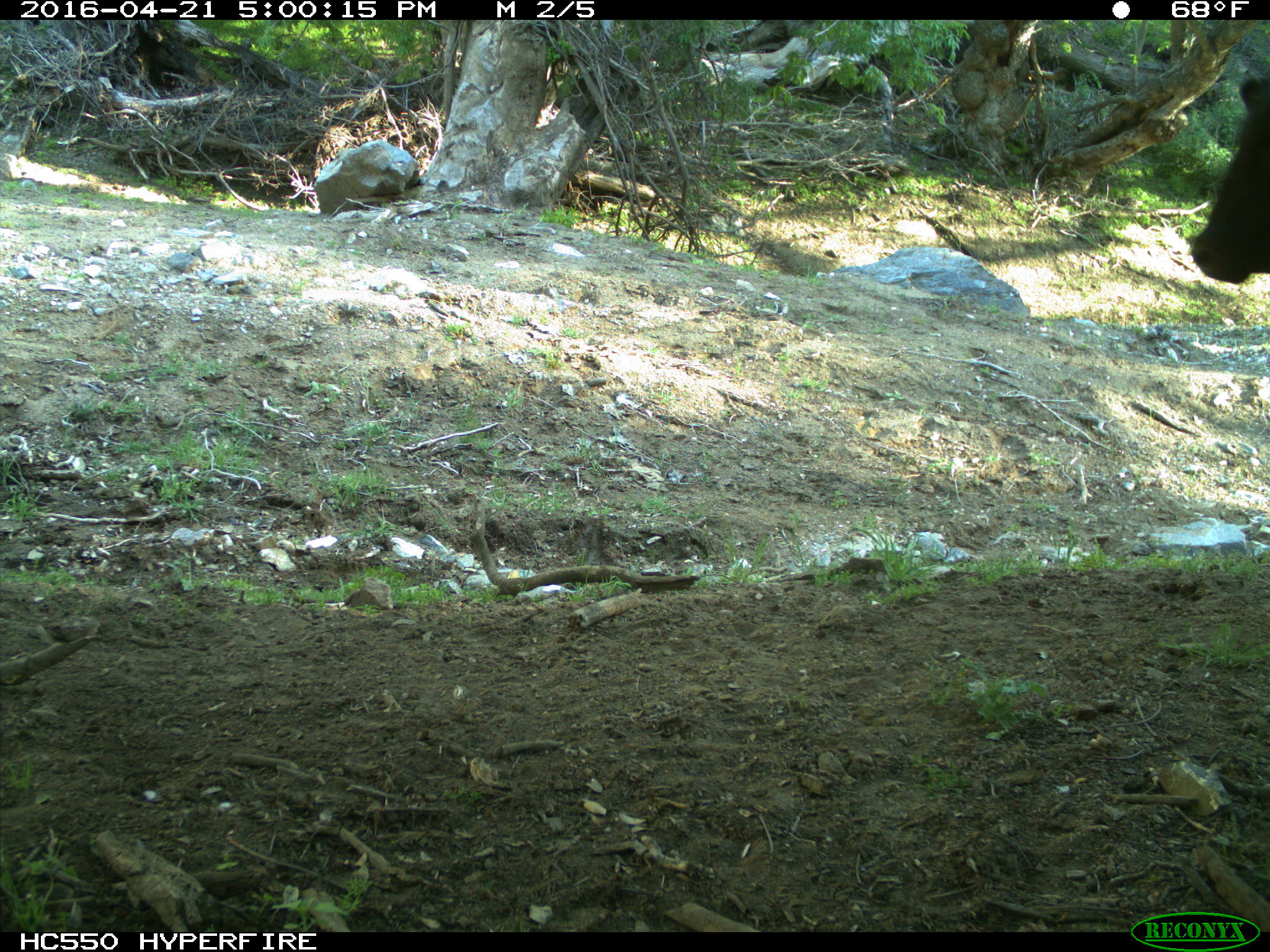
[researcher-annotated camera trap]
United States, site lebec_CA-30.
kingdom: Animalia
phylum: Chordata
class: Mammalia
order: Artiodactyla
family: Bovidae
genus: Bos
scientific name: Bos taurus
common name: domestic cow